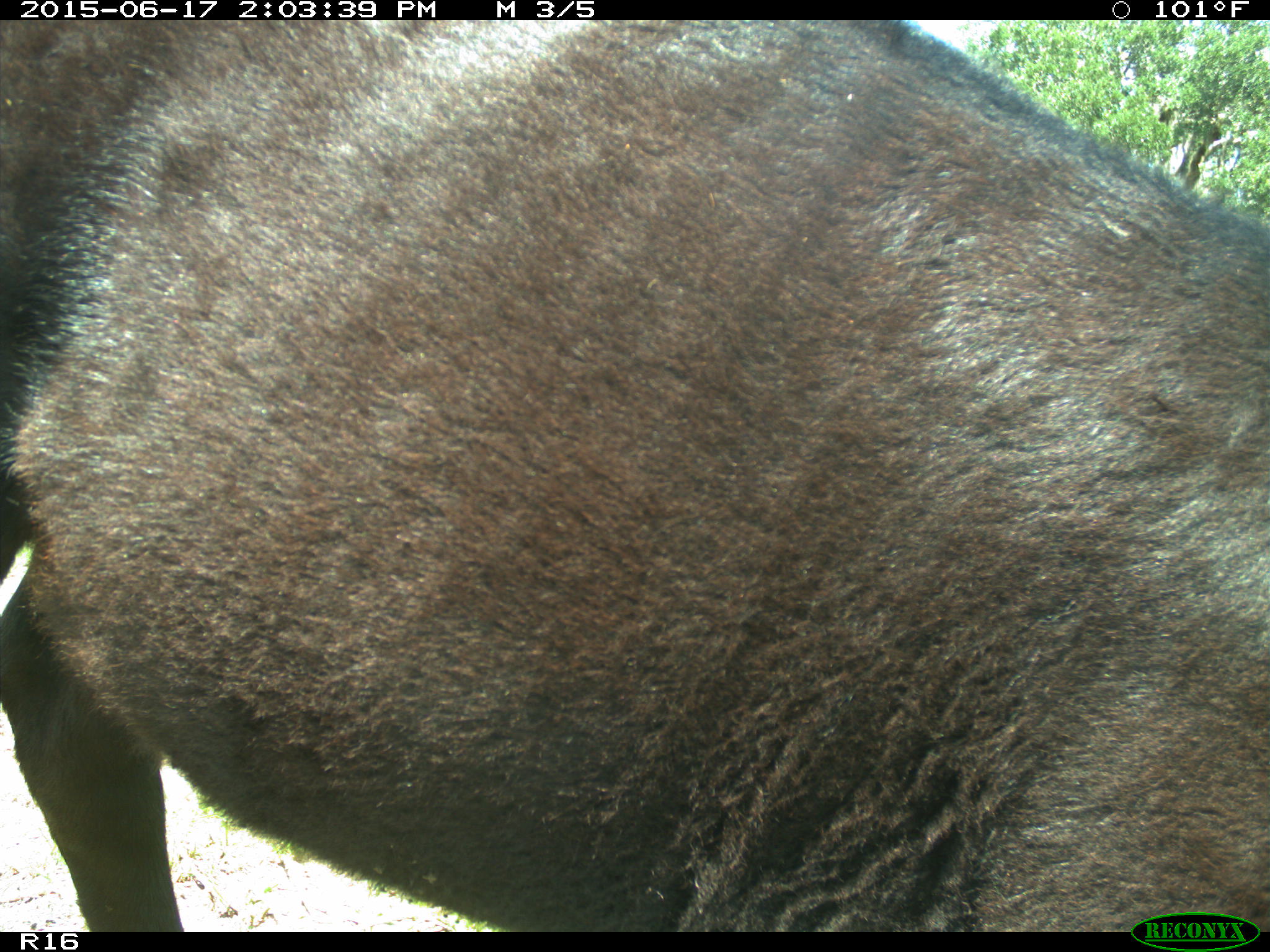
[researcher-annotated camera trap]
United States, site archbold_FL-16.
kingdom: Animalia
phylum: Chordata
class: Mammalia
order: Artiodactyla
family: Bovidae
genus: Bos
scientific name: Bos taurus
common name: domestic cow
Bos taurus (domestic cow).